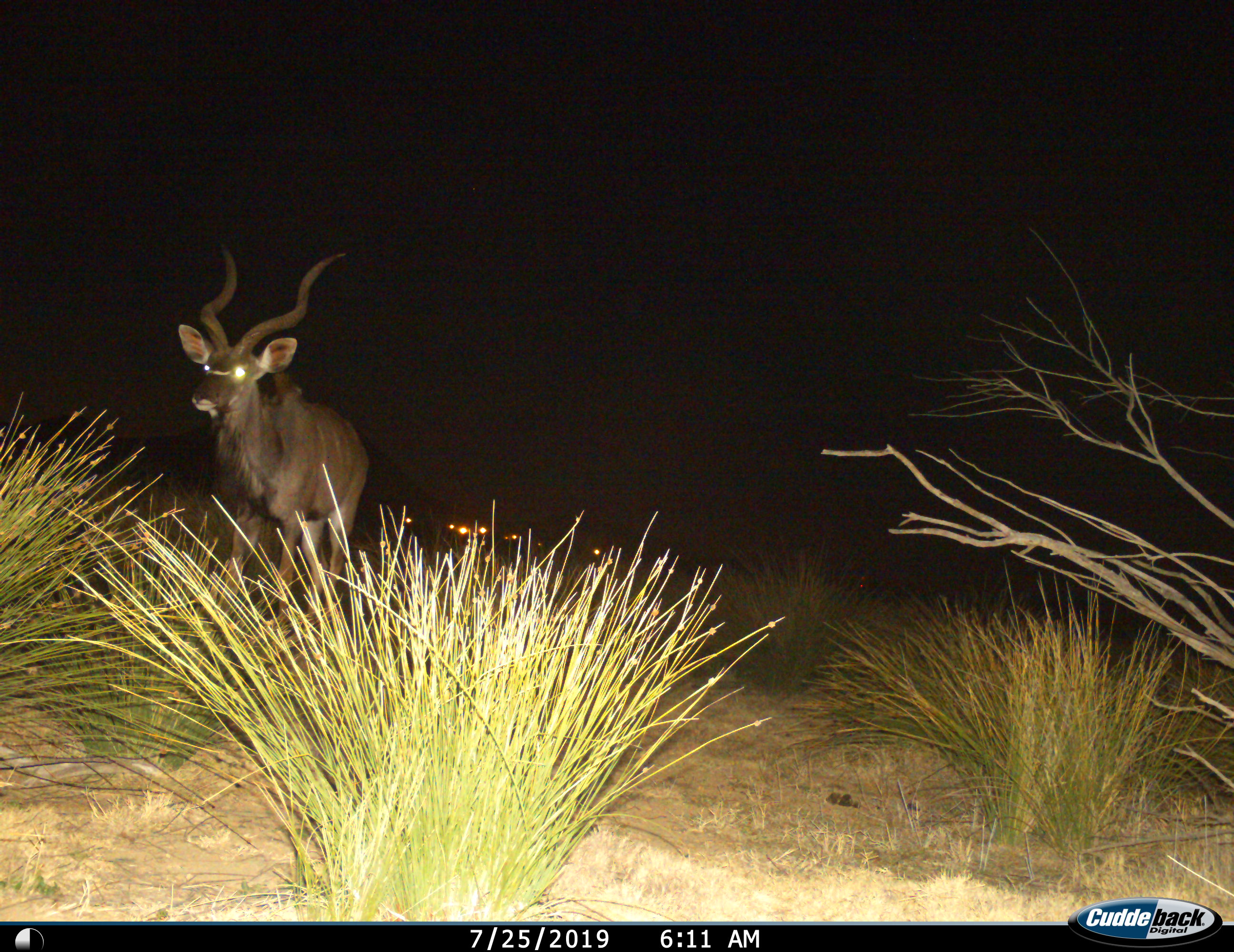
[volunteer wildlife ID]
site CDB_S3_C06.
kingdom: Animalia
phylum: Chordata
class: Mammalia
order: Artiodactyla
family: Bovidae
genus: Tragelaphus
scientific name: Tragelaphus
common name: kudu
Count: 1.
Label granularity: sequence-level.